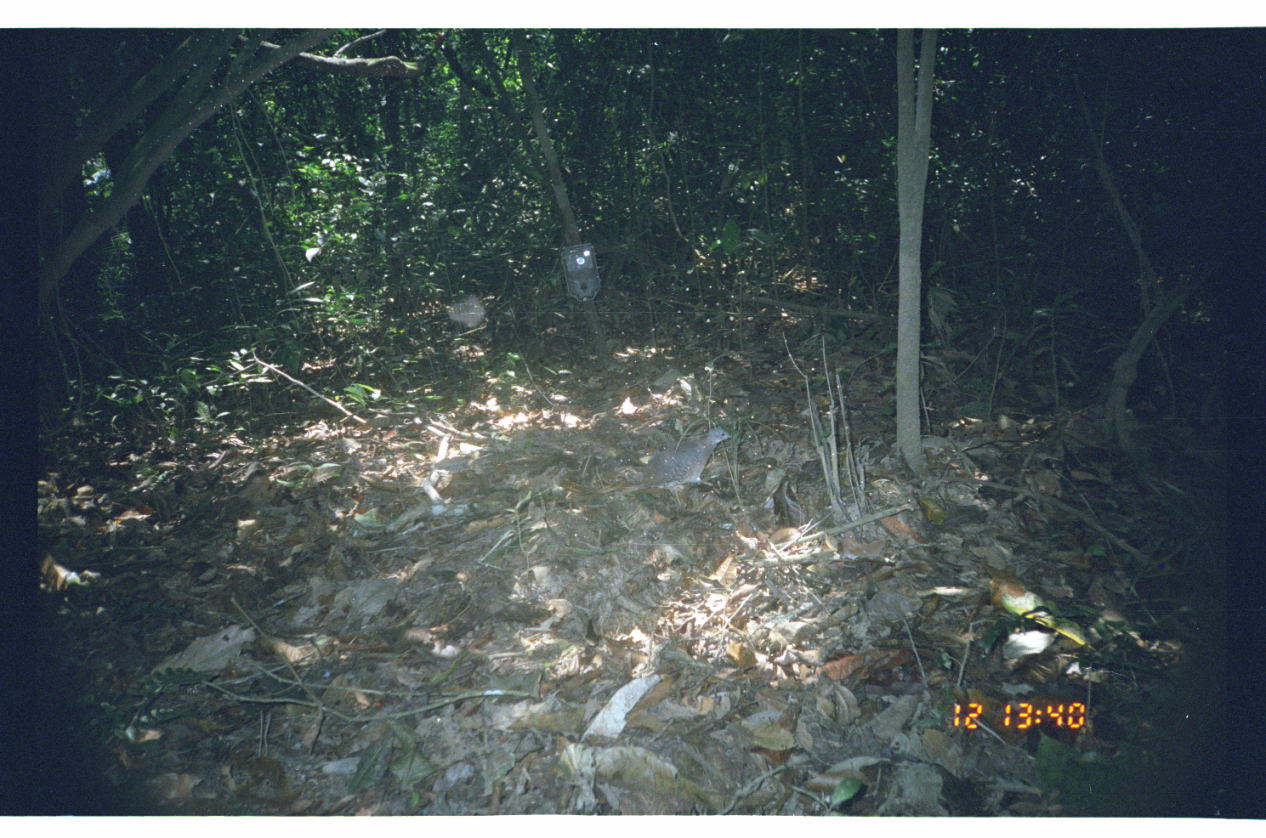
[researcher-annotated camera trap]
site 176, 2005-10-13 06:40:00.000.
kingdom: Animalia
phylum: Chordata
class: Aves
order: Tinamiformes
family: Tinamidae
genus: Crypturellus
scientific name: Crypturellus bartletti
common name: bartlett's tinamou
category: crypturellus pos bartletti